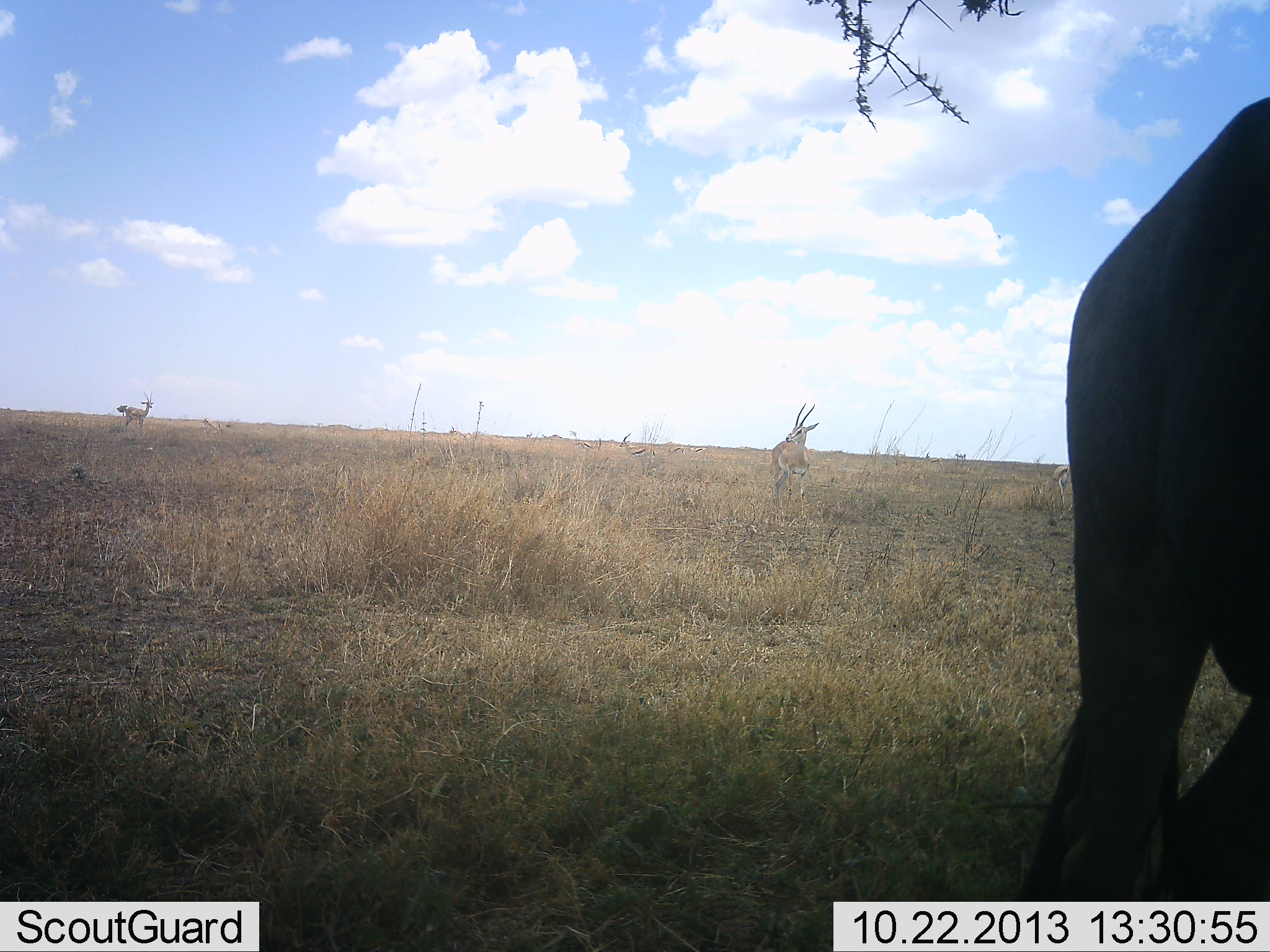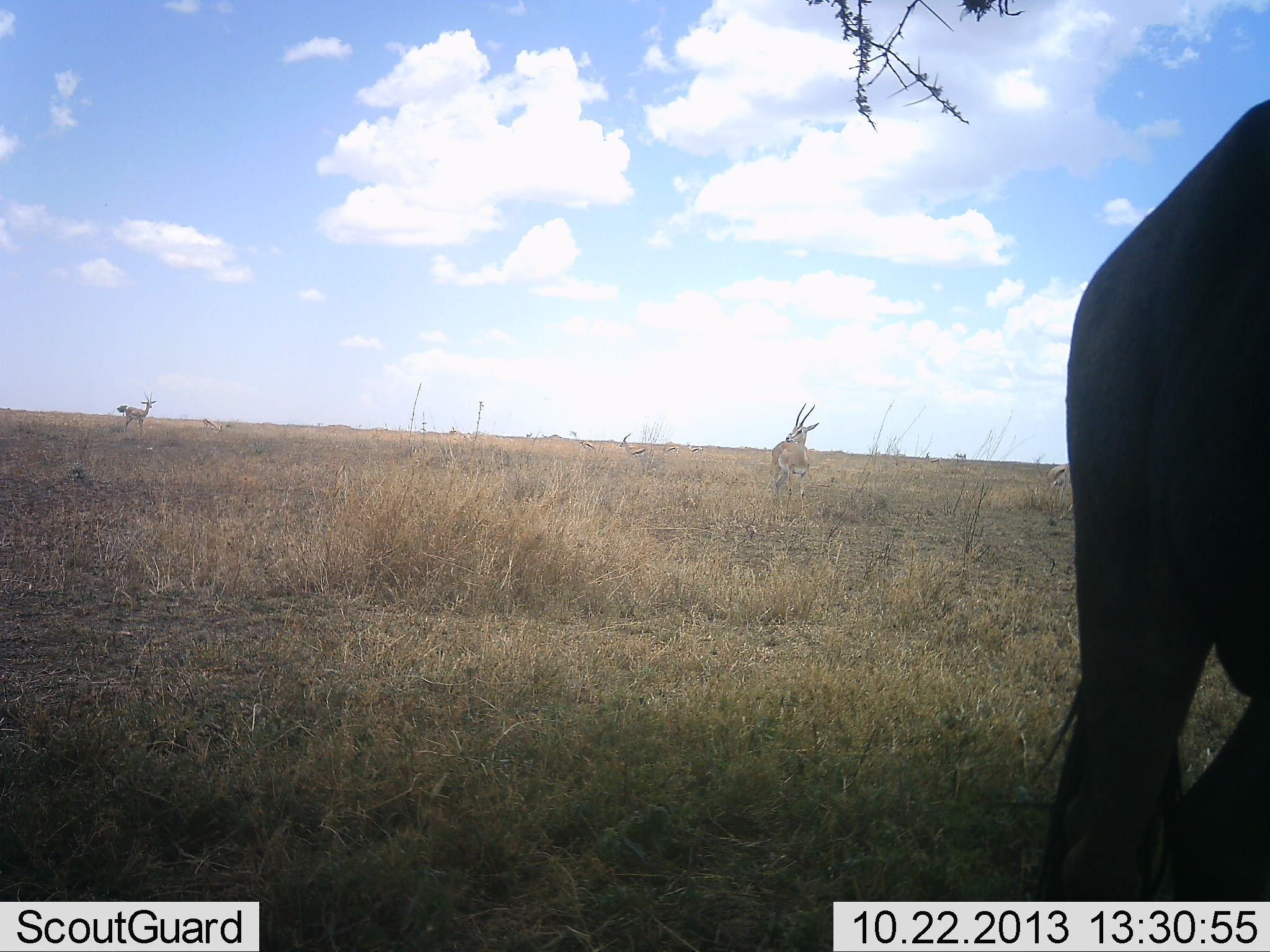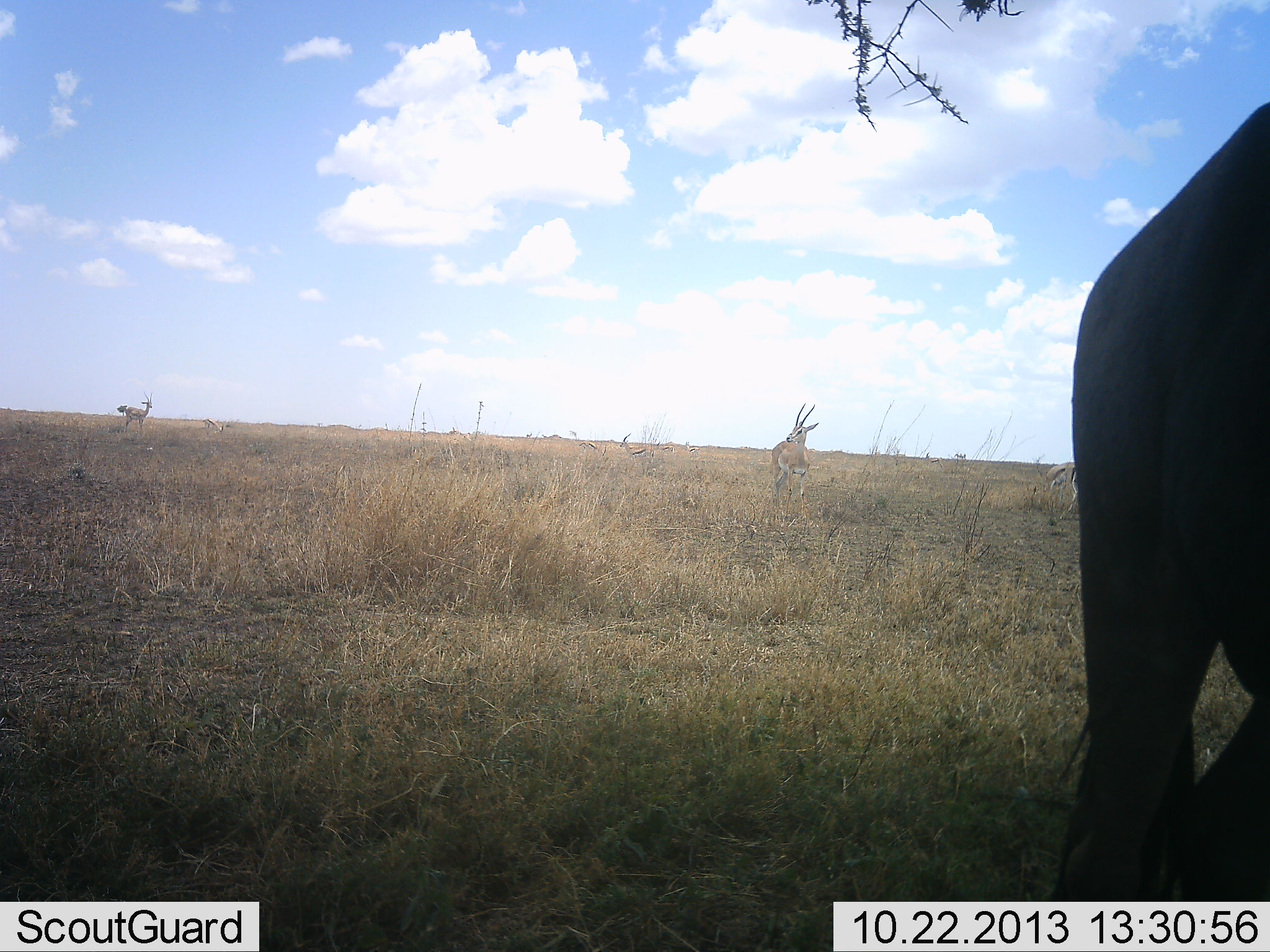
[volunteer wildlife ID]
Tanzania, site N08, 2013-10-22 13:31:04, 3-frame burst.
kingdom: Animalia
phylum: Chordata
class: Mammalia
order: Artiodactyla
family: Bovidae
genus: Nanger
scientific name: Nanger granti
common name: grant's gazelle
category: gazellegrants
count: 3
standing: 91%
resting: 0%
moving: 9%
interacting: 0%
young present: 0%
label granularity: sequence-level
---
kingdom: Animalia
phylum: Chordata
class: Mammalia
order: Artiodactyla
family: Bovidae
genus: Connochaetes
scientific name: Connochaetes taurinus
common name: blue wildebeest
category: wildebeest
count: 1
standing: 100%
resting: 0%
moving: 0%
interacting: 0%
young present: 0%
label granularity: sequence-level